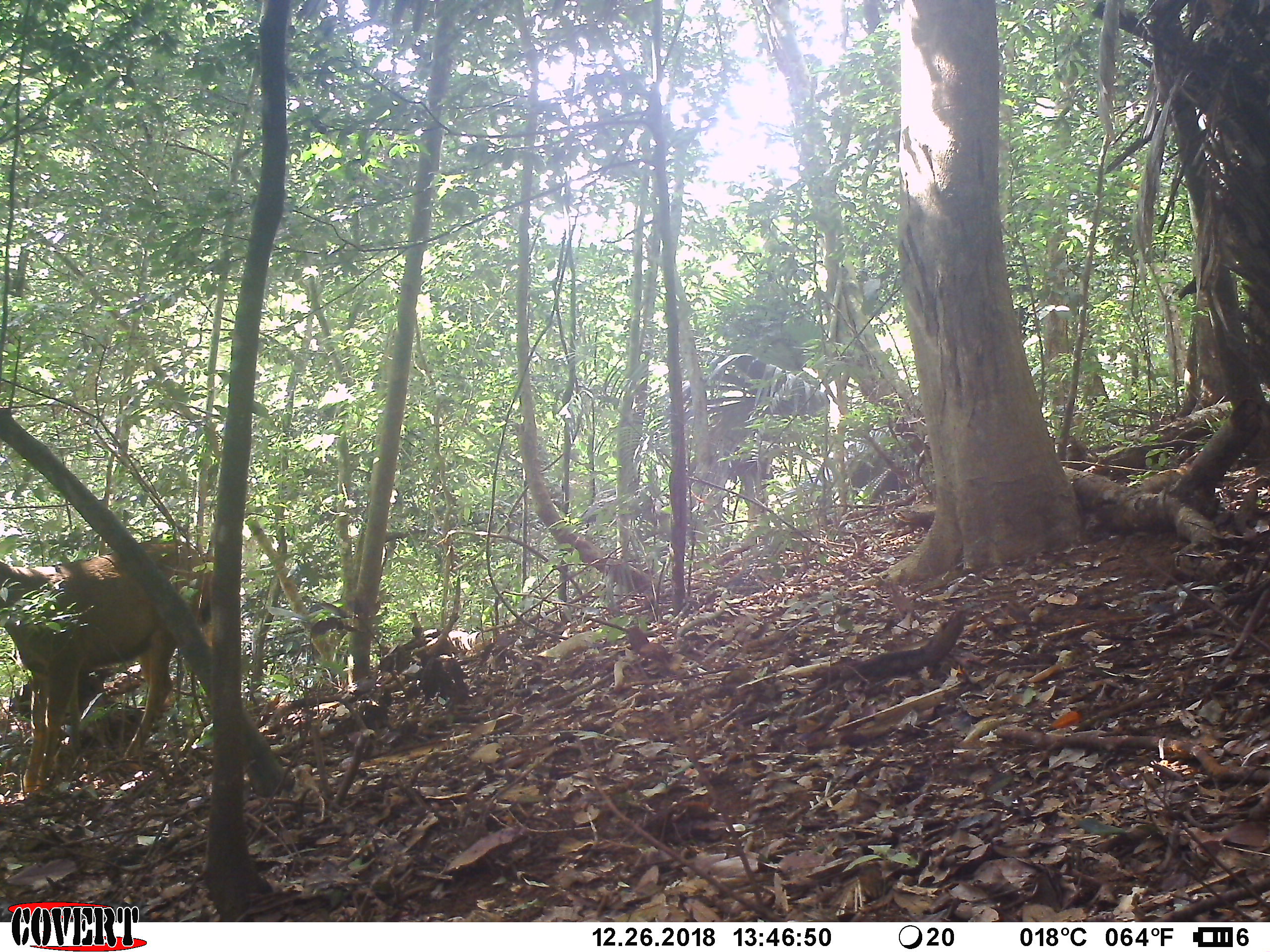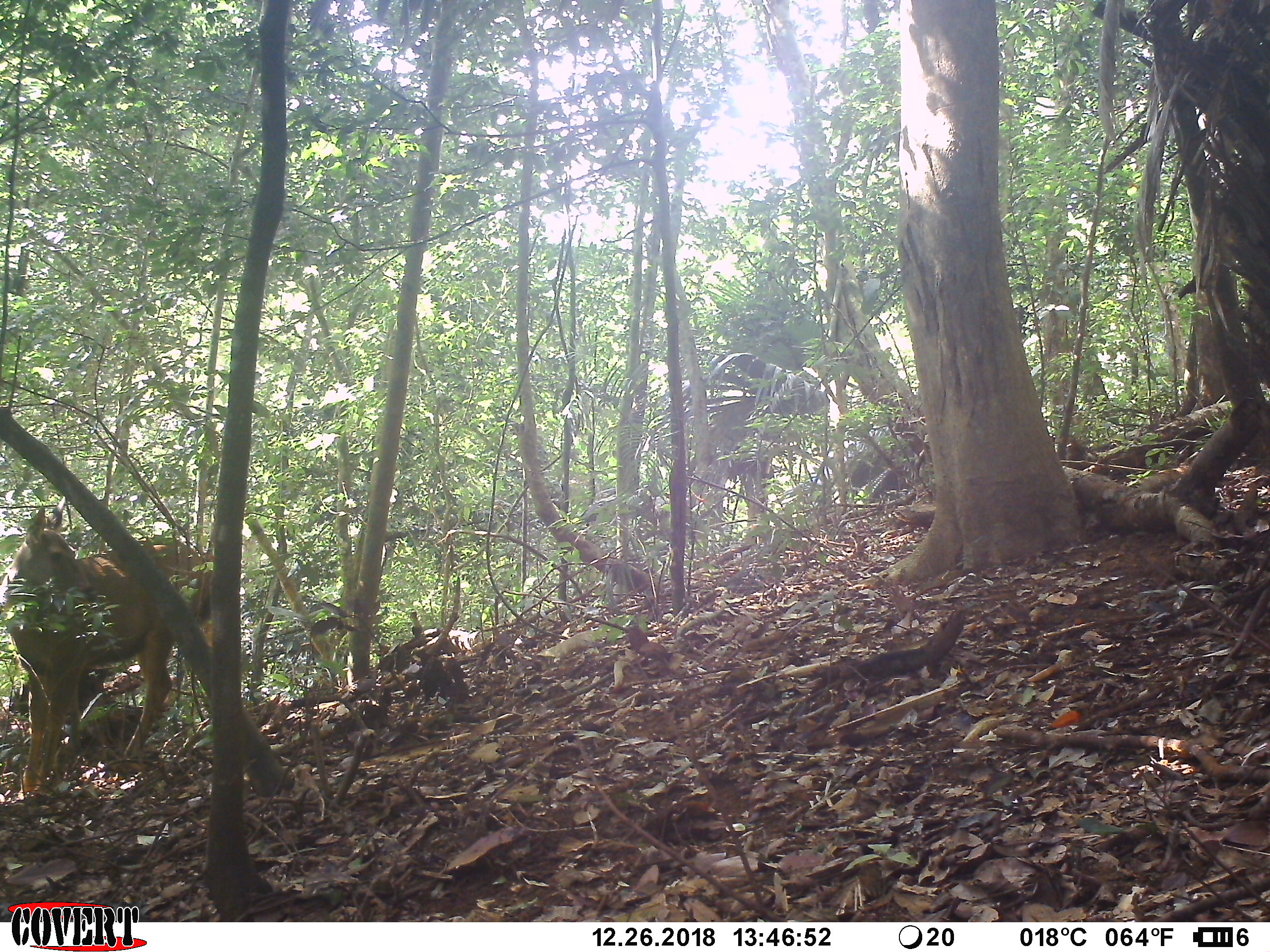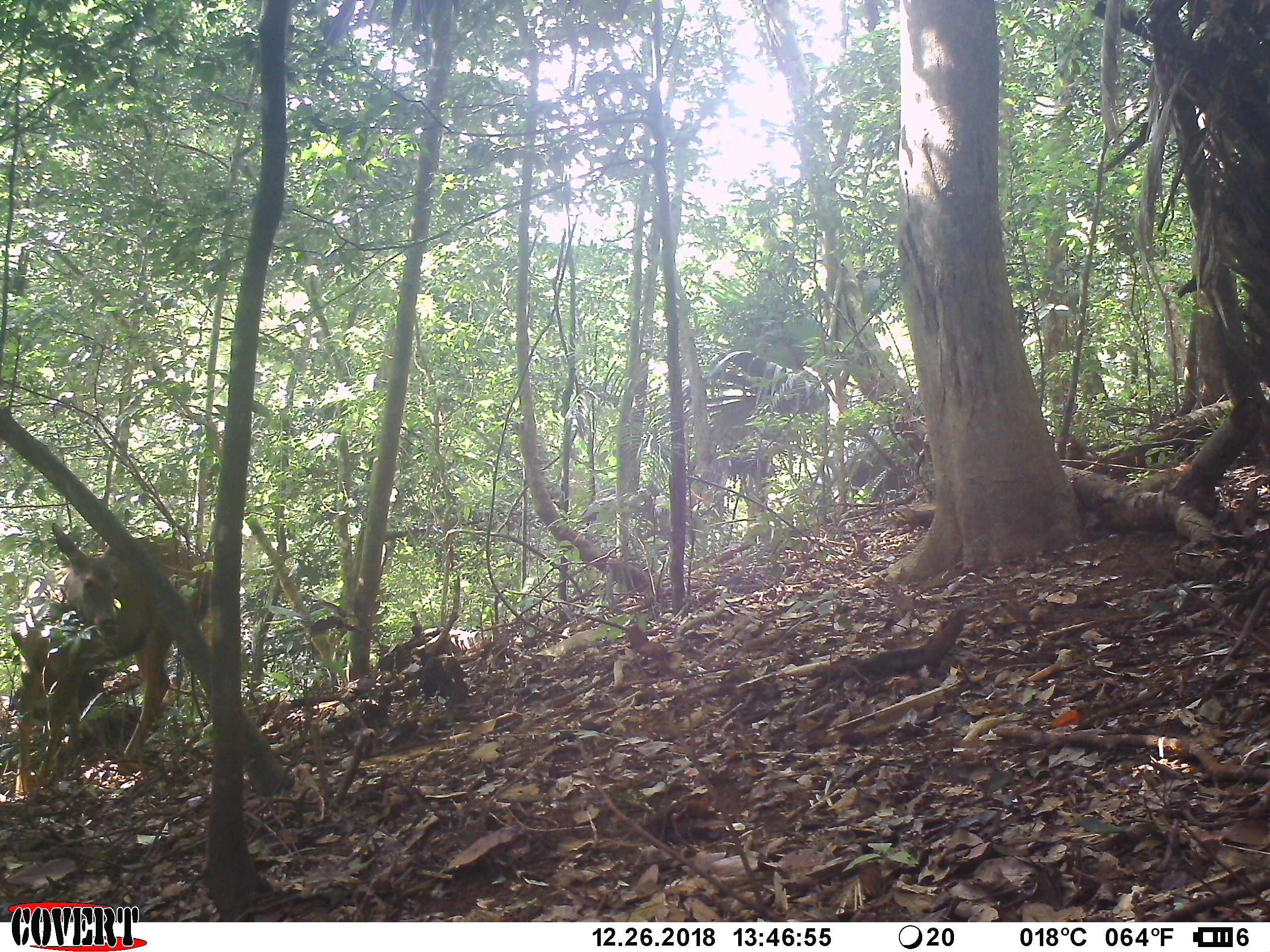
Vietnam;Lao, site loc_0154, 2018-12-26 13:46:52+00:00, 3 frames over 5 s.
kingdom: Animalia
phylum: Chordata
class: Mammalia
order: Artiodactyla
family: Cervidae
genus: Rusa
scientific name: Rusa unicolor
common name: sambar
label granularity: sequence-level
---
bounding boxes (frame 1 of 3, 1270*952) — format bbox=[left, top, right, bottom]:
sambar: bbox=[0, 539, 213, 799]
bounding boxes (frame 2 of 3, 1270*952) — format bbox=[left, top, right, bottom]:
sambar: bbox=[0, 496, 213, 799]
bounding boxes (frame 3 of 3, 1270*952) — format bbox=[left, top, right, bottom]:
sambar: bbox=[9, 523, 214, 801]